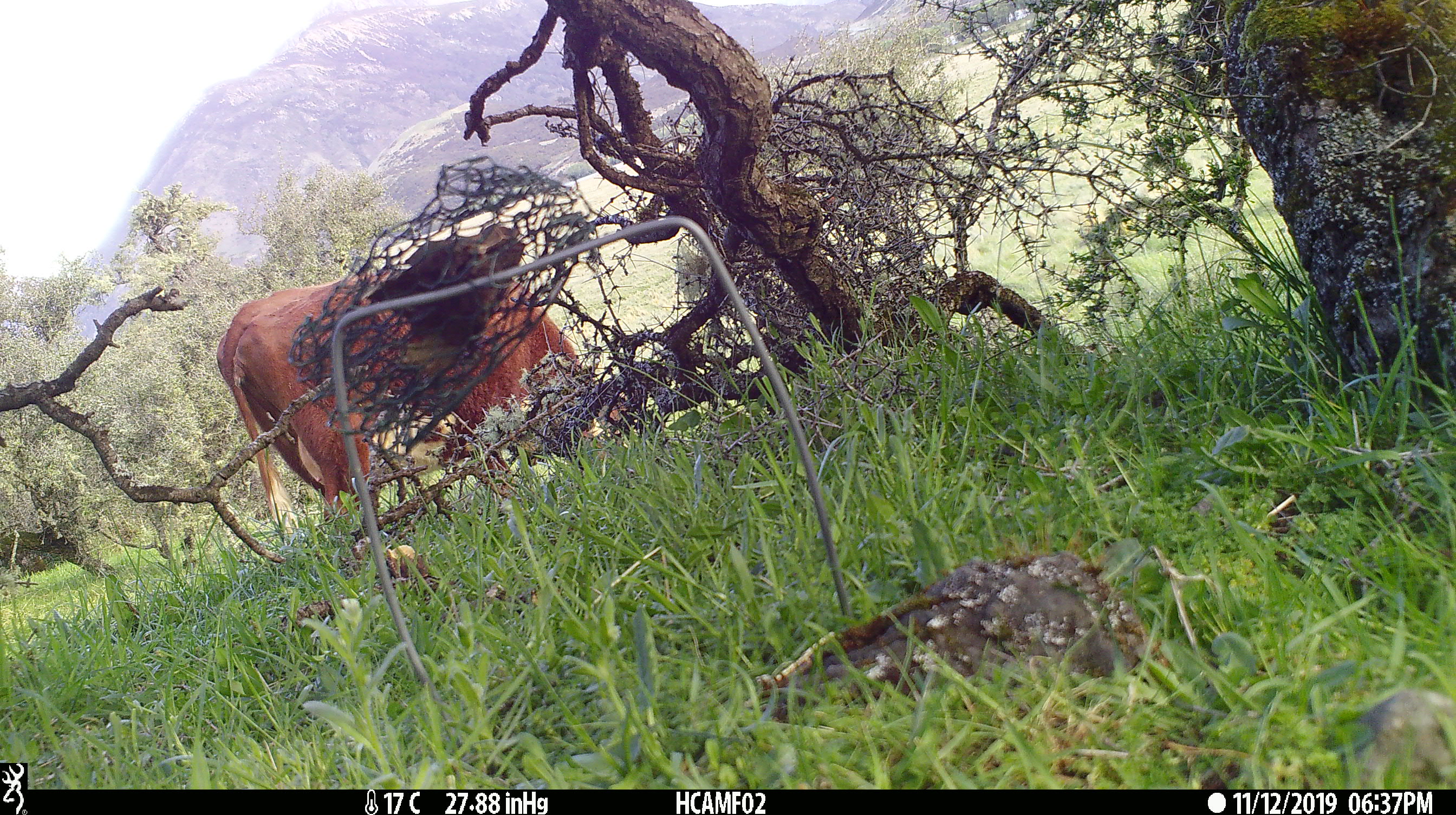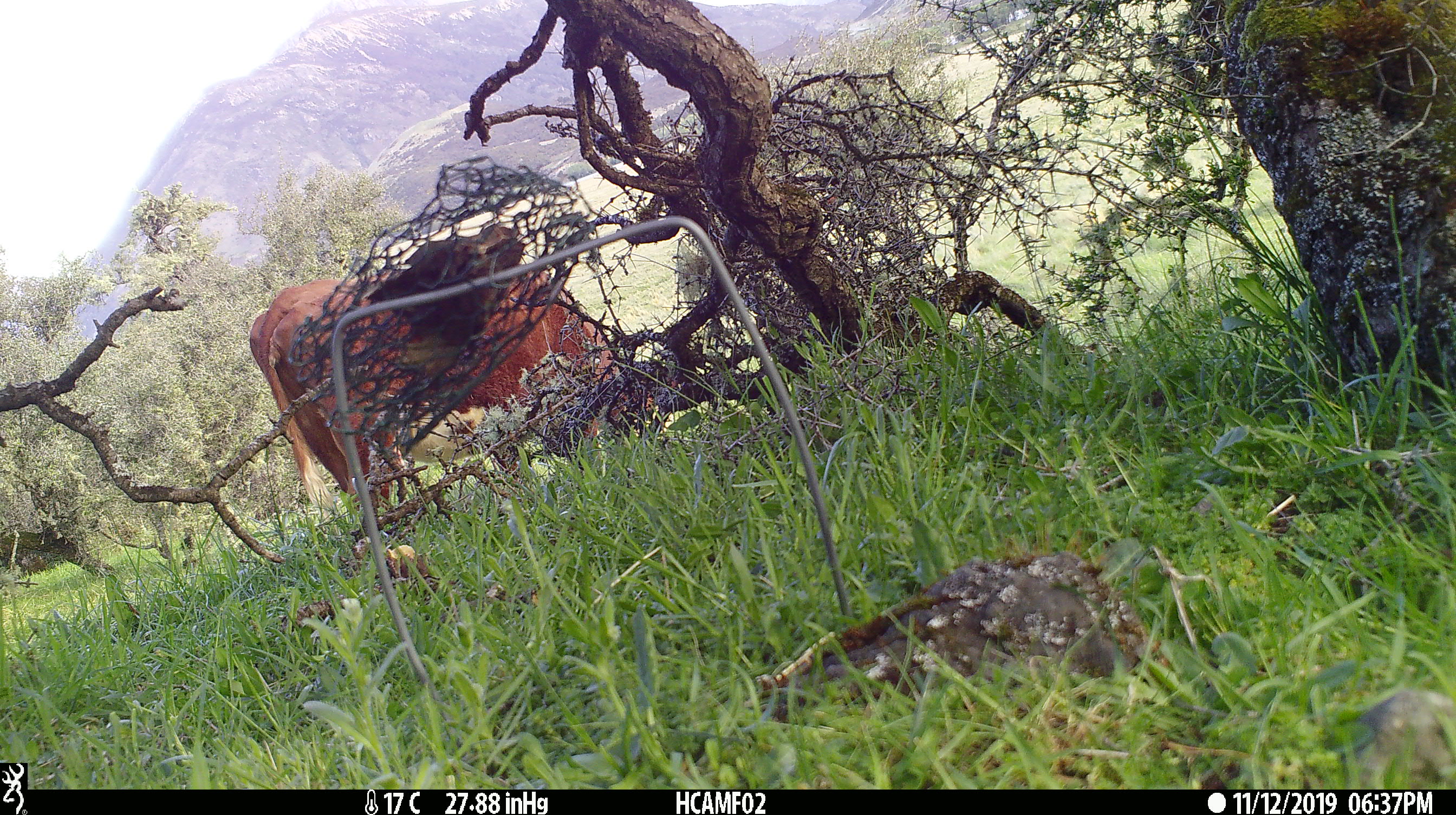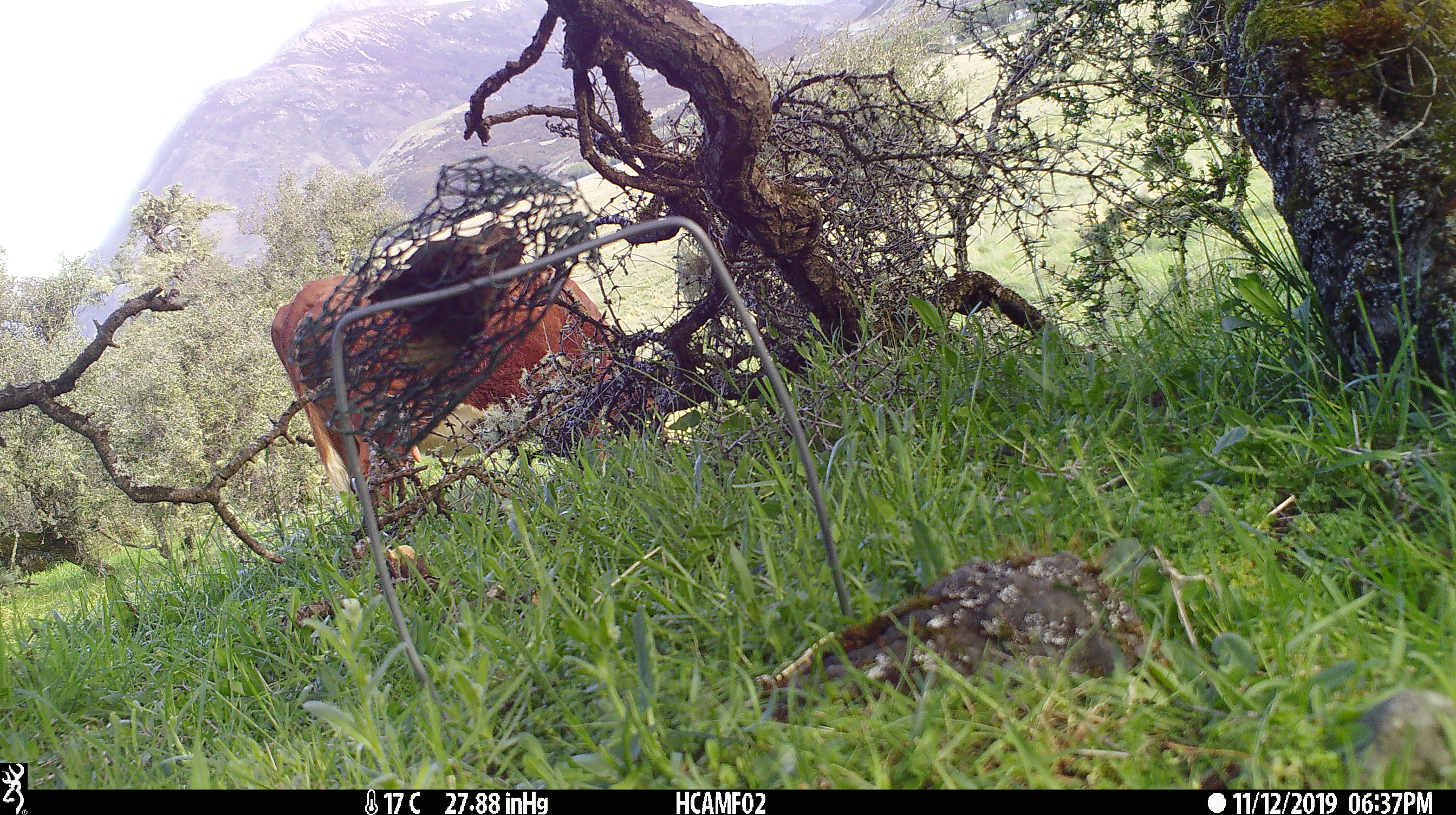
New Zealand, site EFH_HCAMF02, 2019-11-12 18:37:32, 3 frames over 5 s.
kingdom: Animalia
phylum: Chordata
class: Mammalia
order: Artiodactyla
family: Bovidae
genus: Bos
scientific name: Bos taurus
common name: domestic cow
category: cow